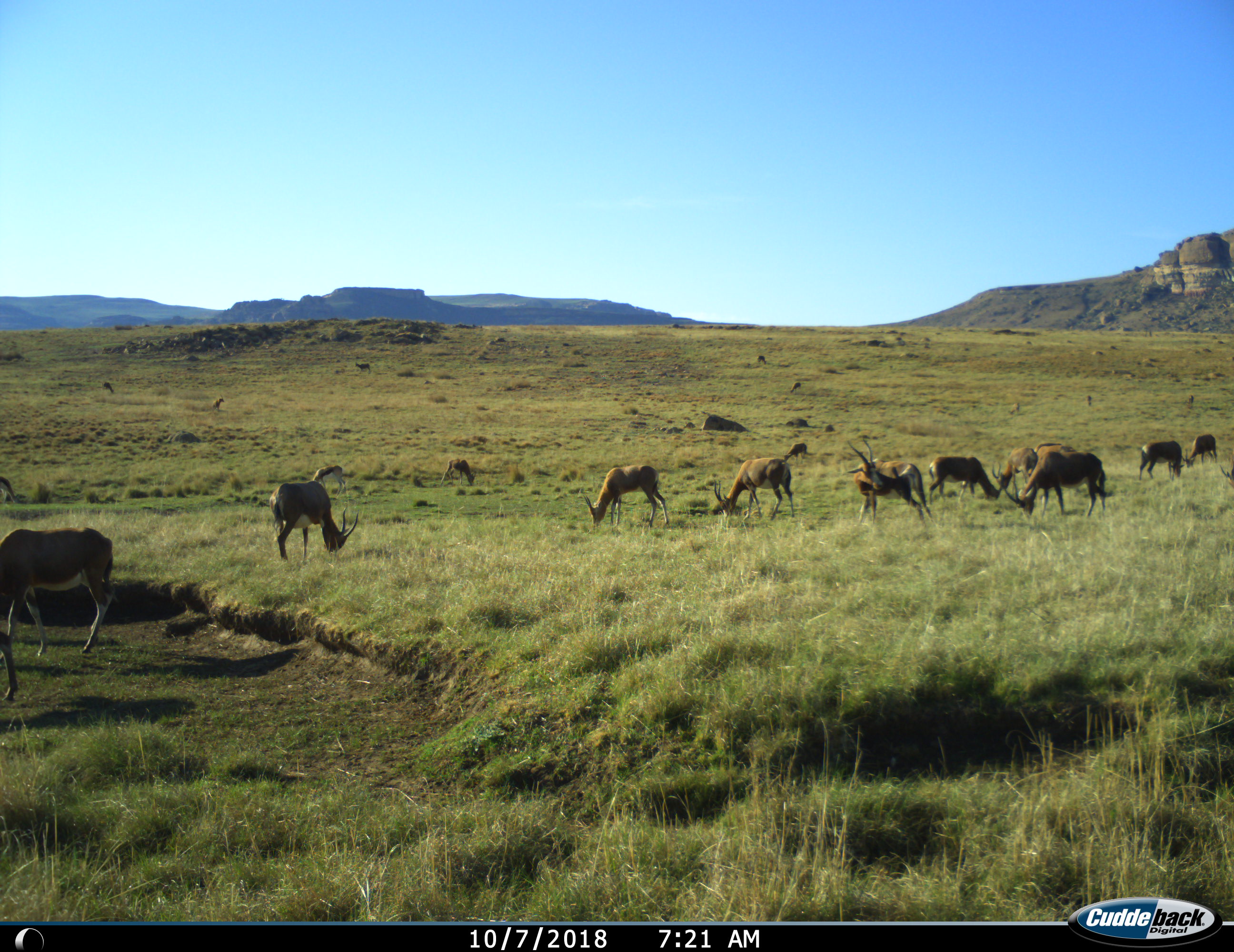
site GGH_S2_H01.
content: unidentified animal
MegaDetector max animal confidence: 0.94